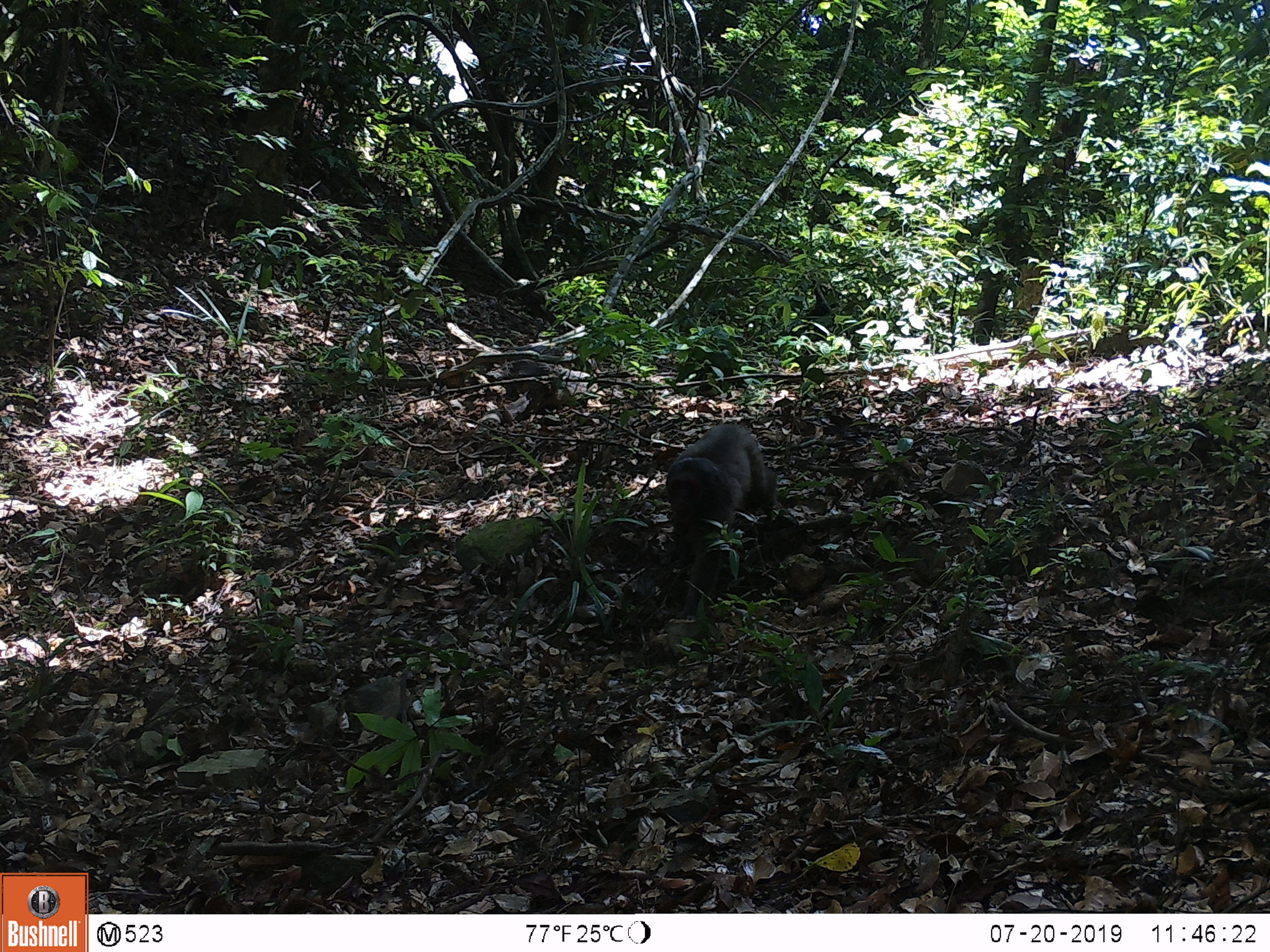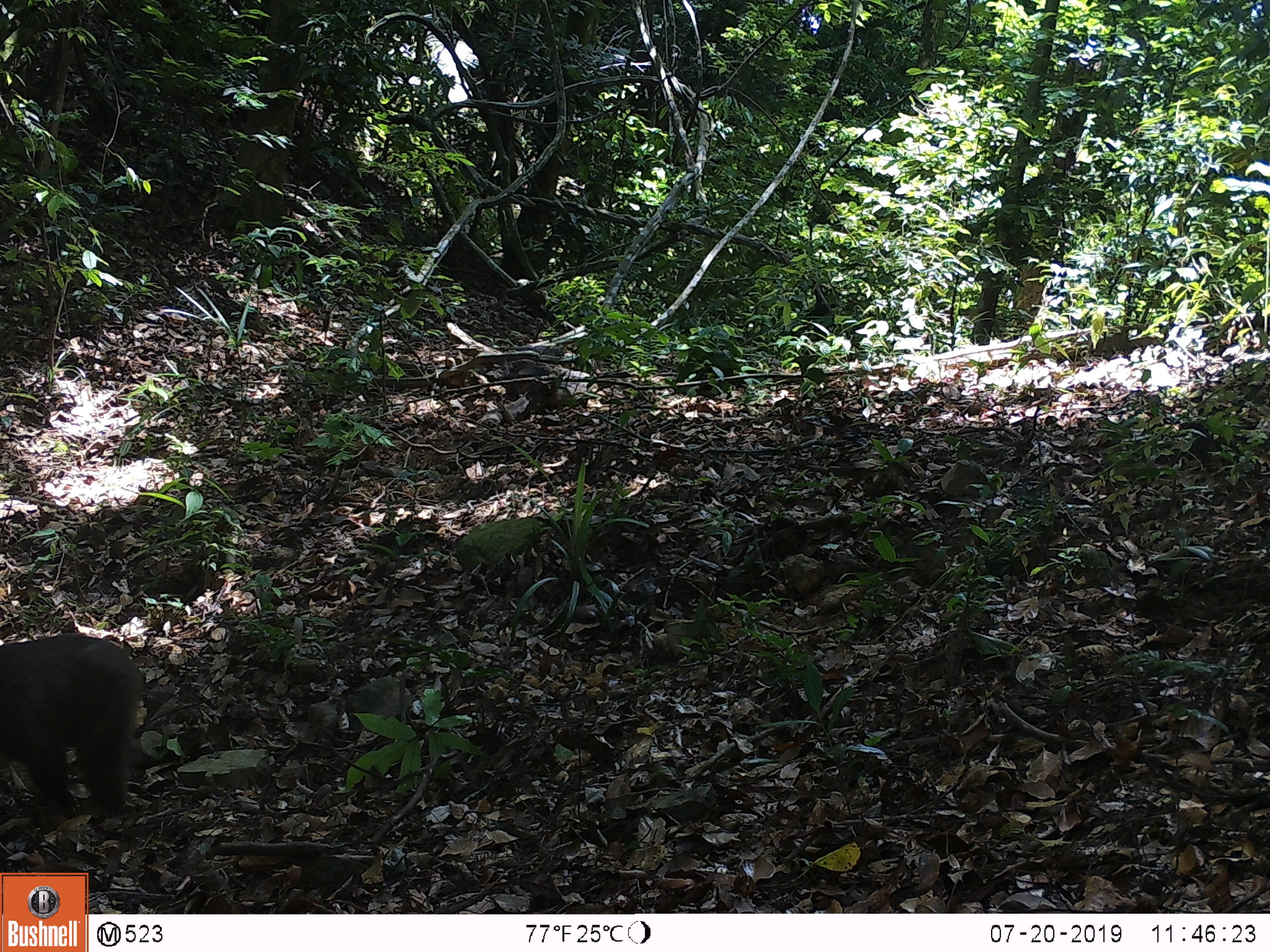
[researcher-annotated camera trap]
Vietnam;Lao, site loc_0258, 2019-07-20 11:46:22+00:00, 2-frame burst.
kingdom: Animalia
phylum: Chordata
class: Mammalia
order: Primates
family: Cercopithecidae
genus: Macaca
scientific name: Macaca arctoides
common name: stump-tailed macaque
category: stump tailed macaque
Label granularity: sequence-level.